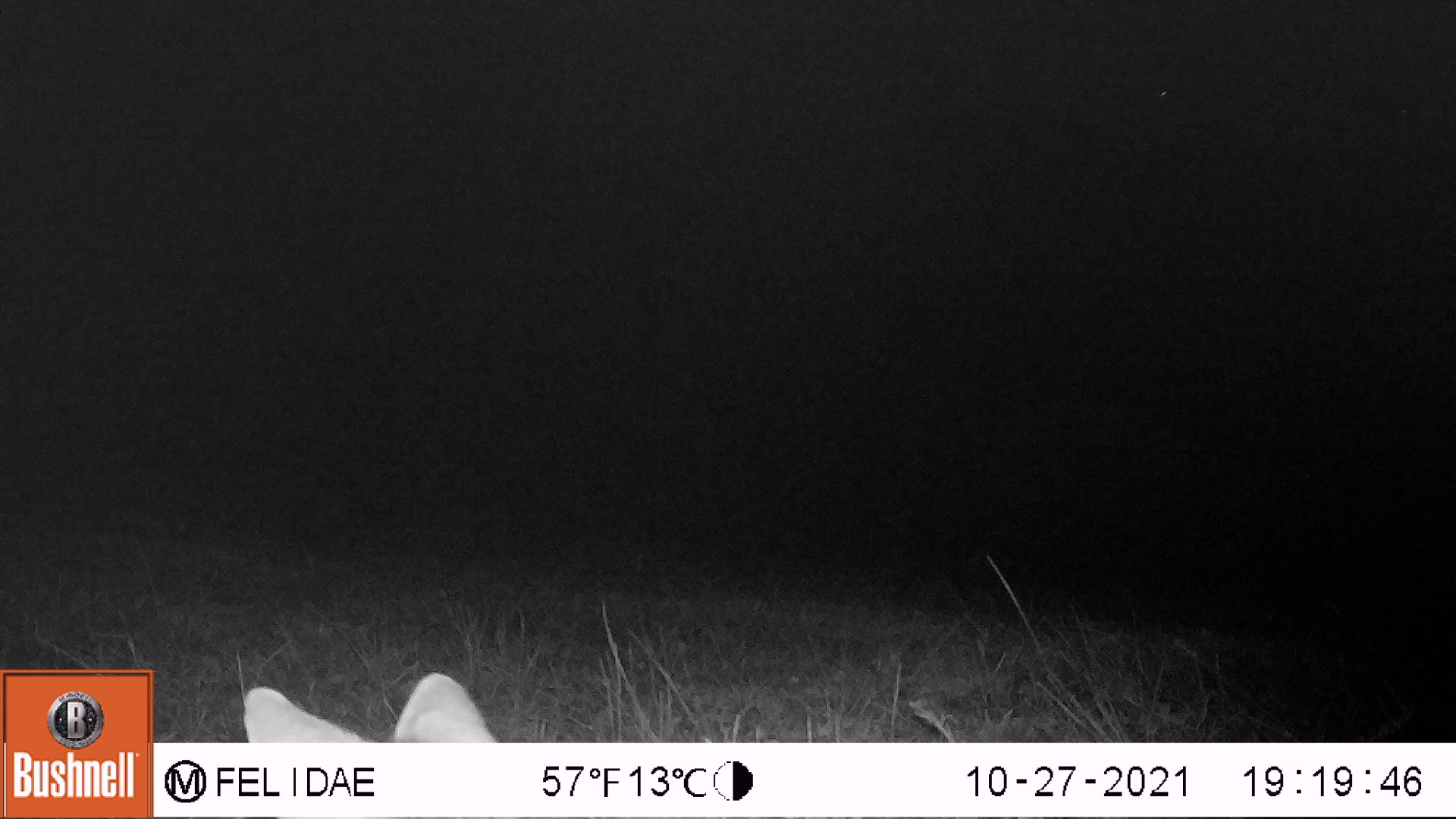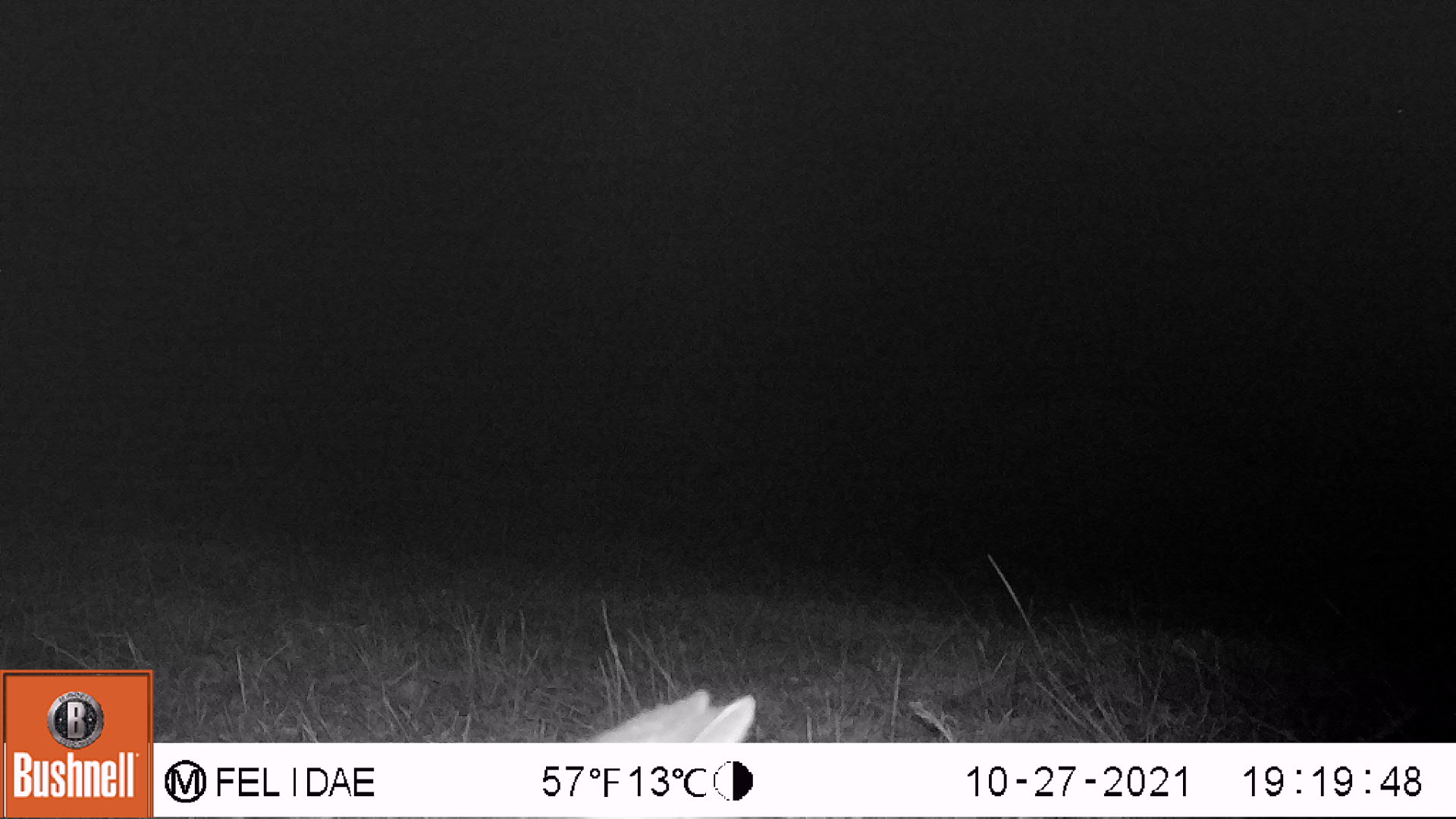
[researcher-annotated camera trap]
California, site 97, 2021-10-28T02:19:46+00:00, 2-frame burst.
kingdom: Animalia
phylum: Chordata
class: Mammalia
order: Carnivora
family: Canidae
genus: Urocyon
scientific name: Urocyon cinereoargenteus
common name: gray fox